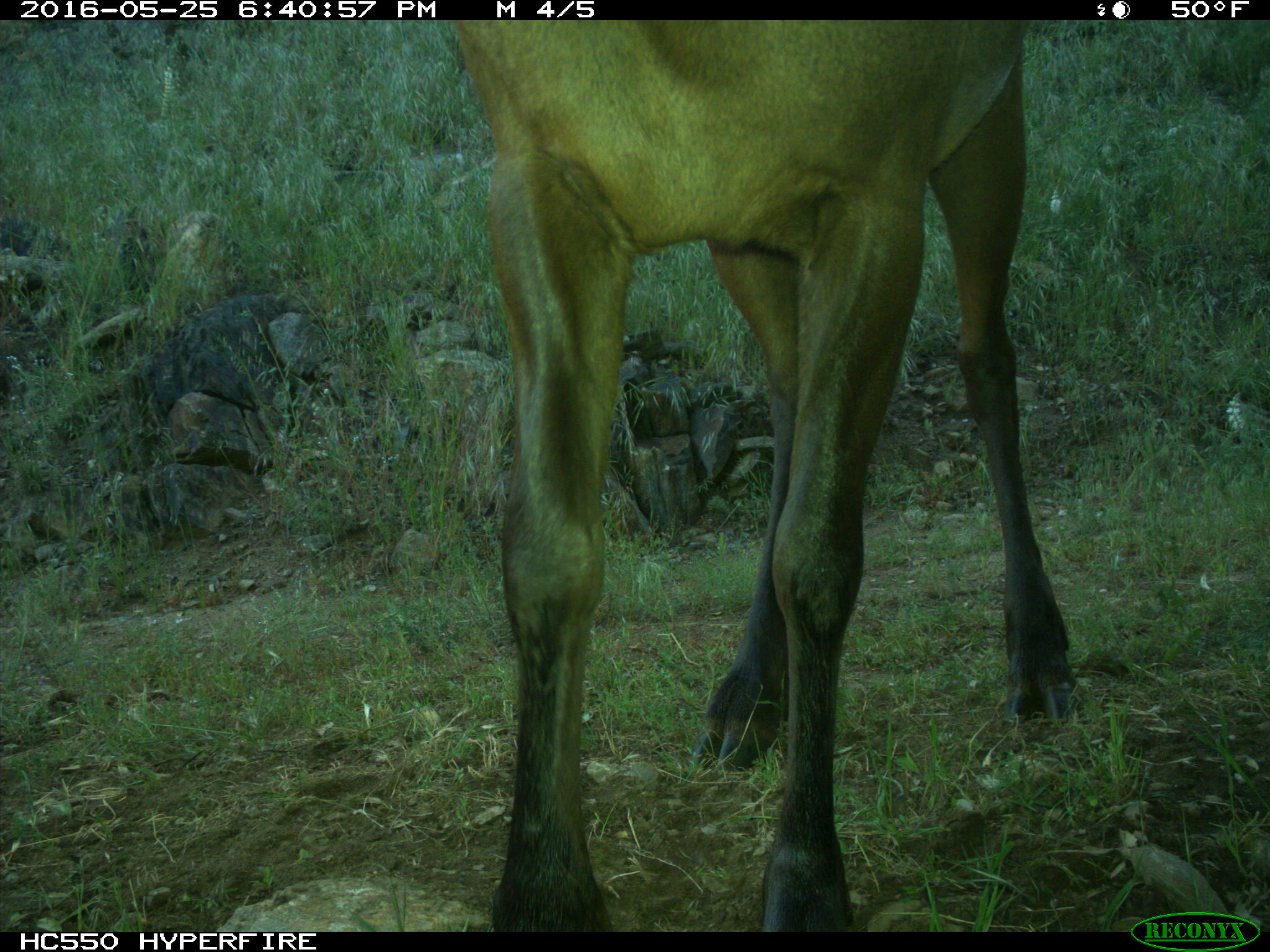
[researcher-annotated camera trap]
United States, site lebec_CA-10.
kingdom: Animalia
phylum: Chordata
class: Mammalia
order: Artiodactyla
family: Cervidae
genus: Cervus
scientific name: Cervus canadensis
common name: elk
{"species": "Cervus canadensis (elk)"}